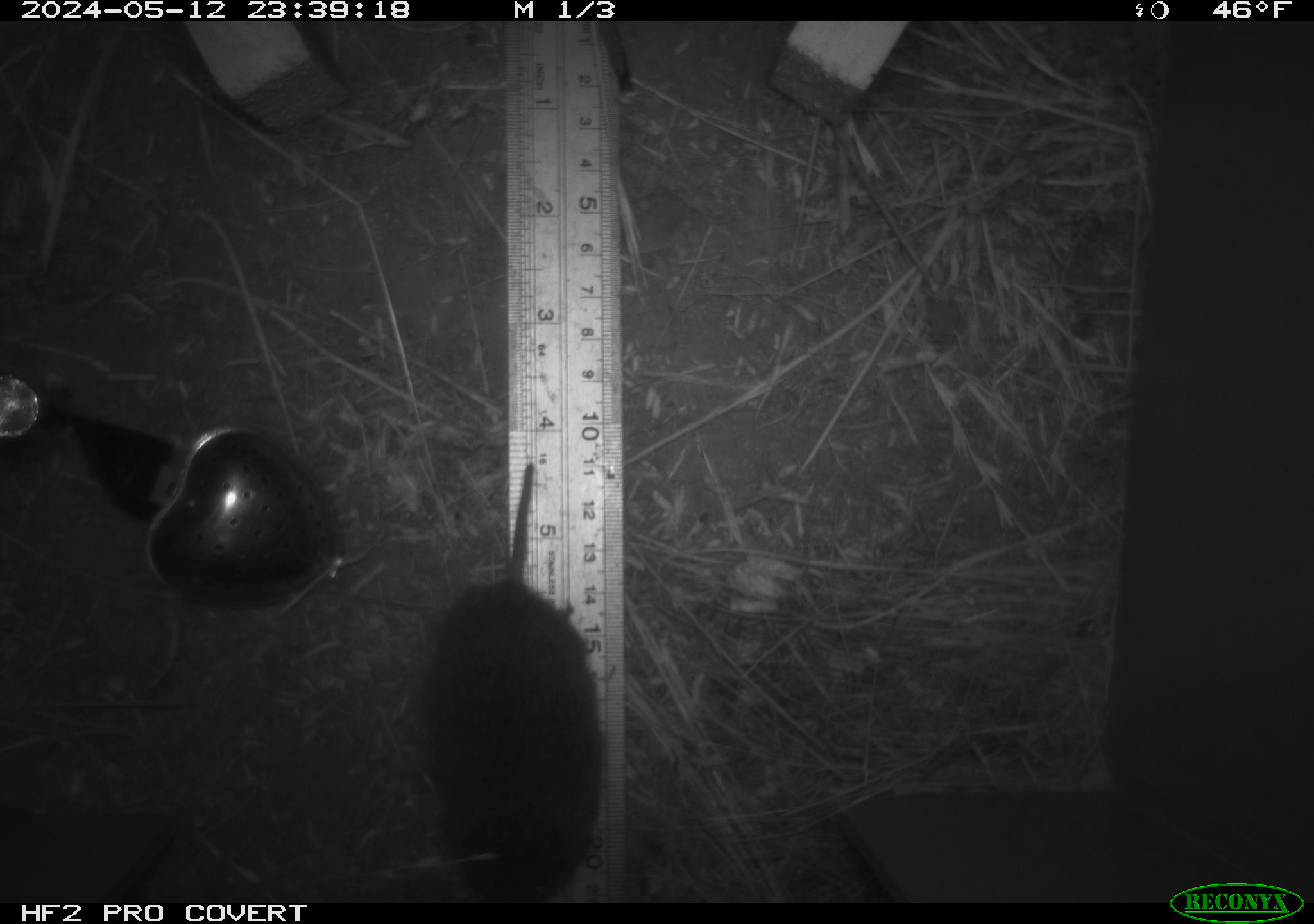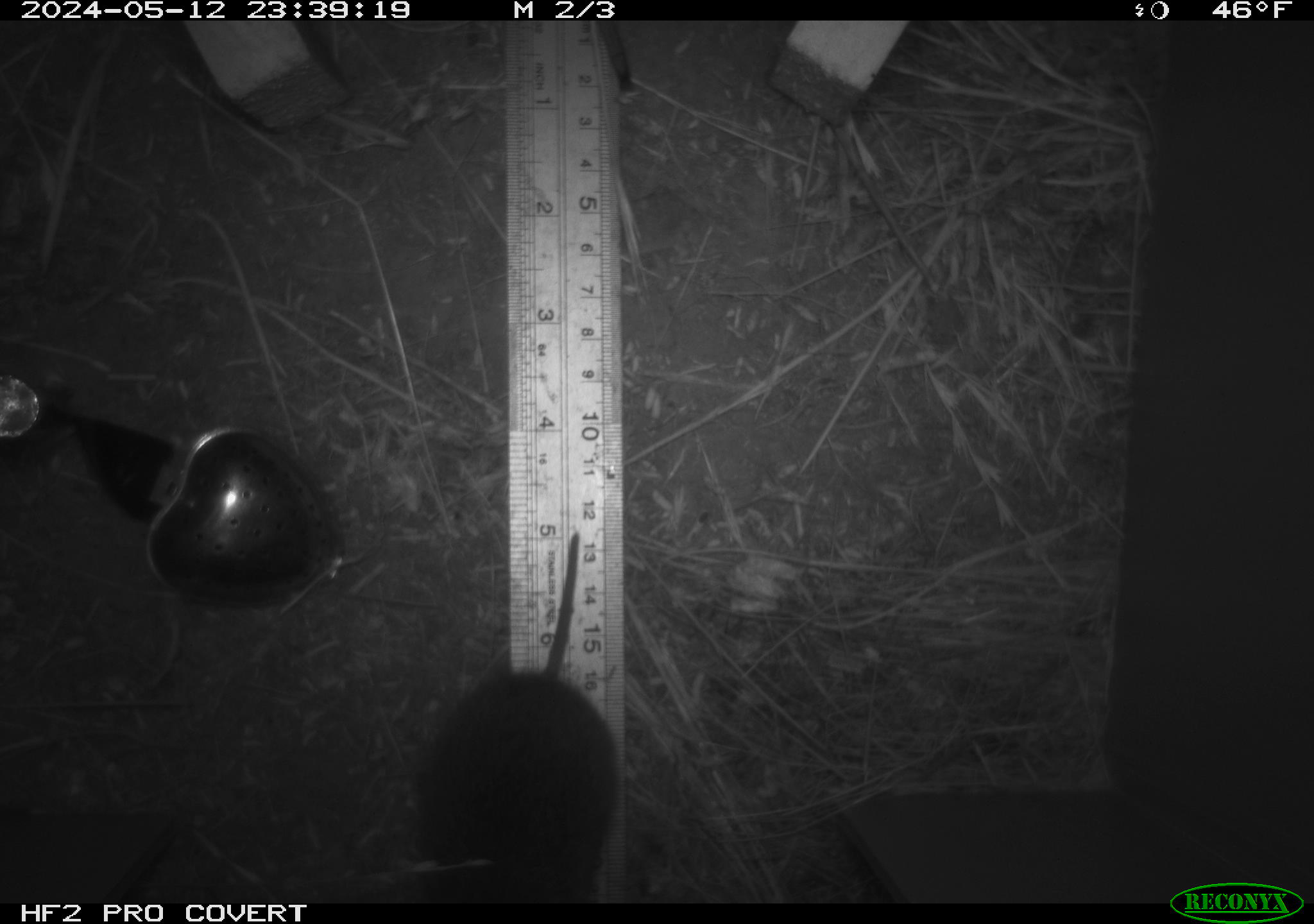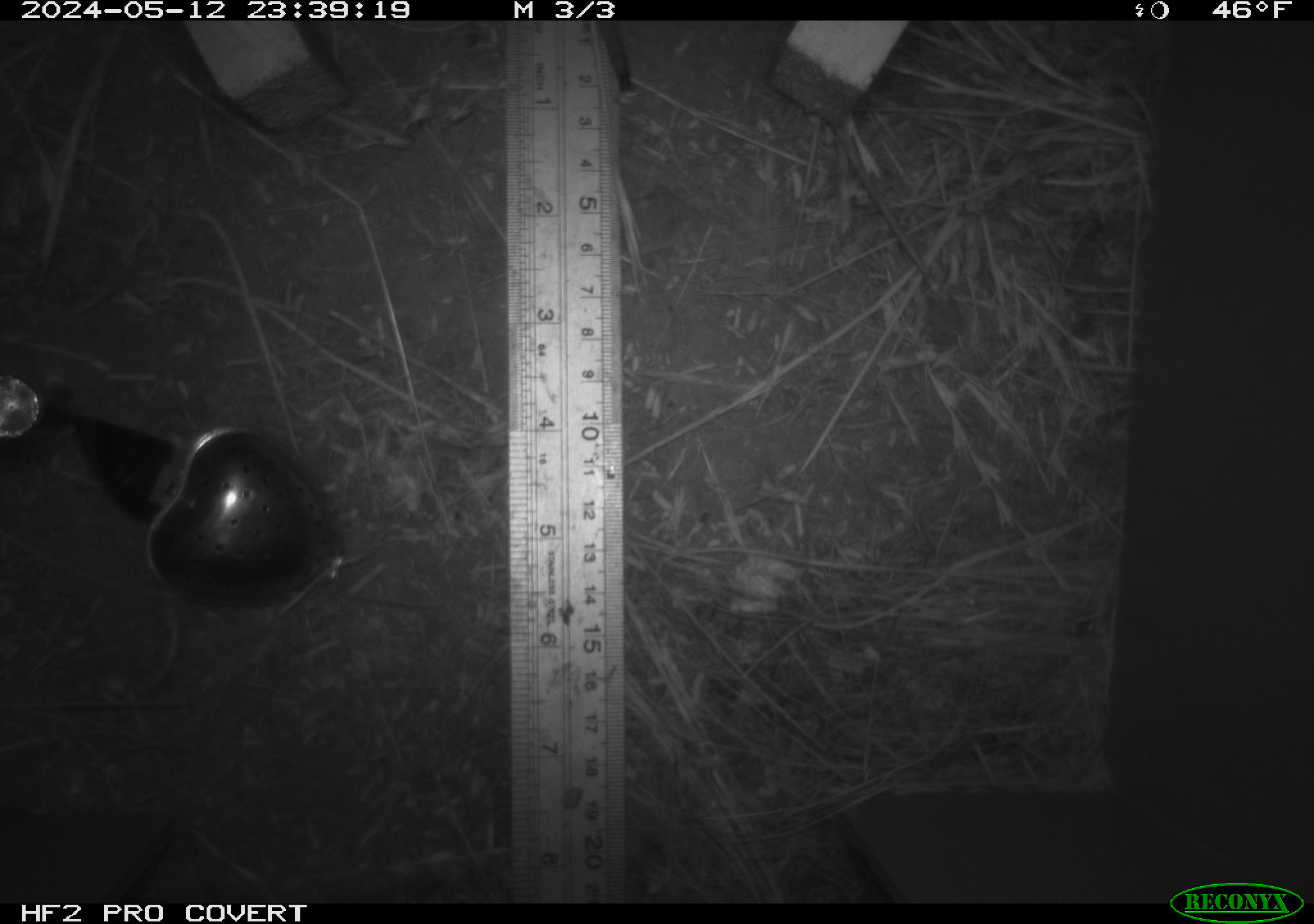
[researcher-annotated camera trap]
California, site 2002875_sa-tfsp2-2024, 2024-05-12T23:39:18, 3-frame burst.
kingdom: Animalia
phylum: Chordata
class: Mammalia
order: Rodentia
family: Cricetidae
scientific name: Arvicolinae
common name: voles, lemmings, and muskrats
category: arvicolinae subfamily